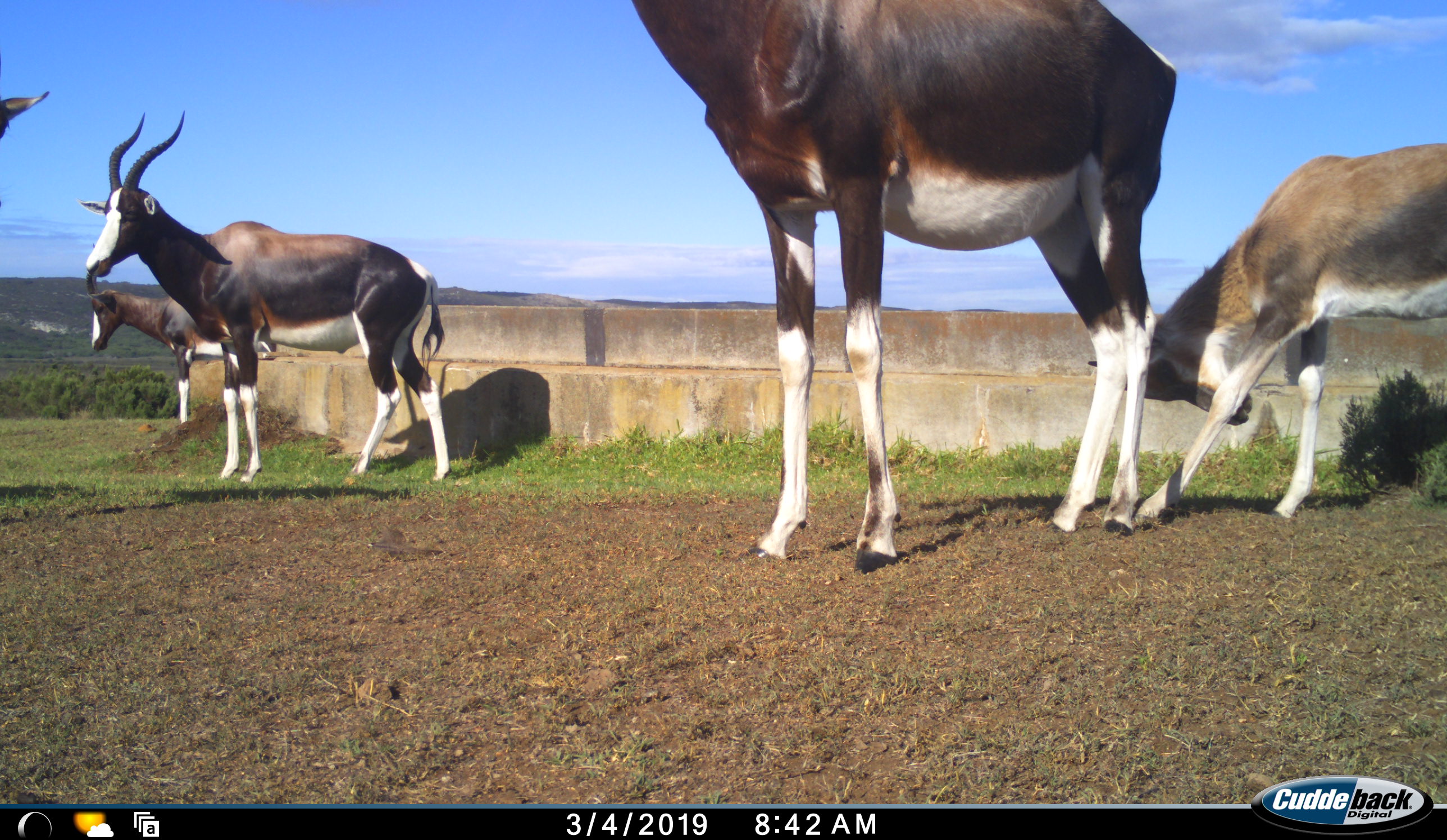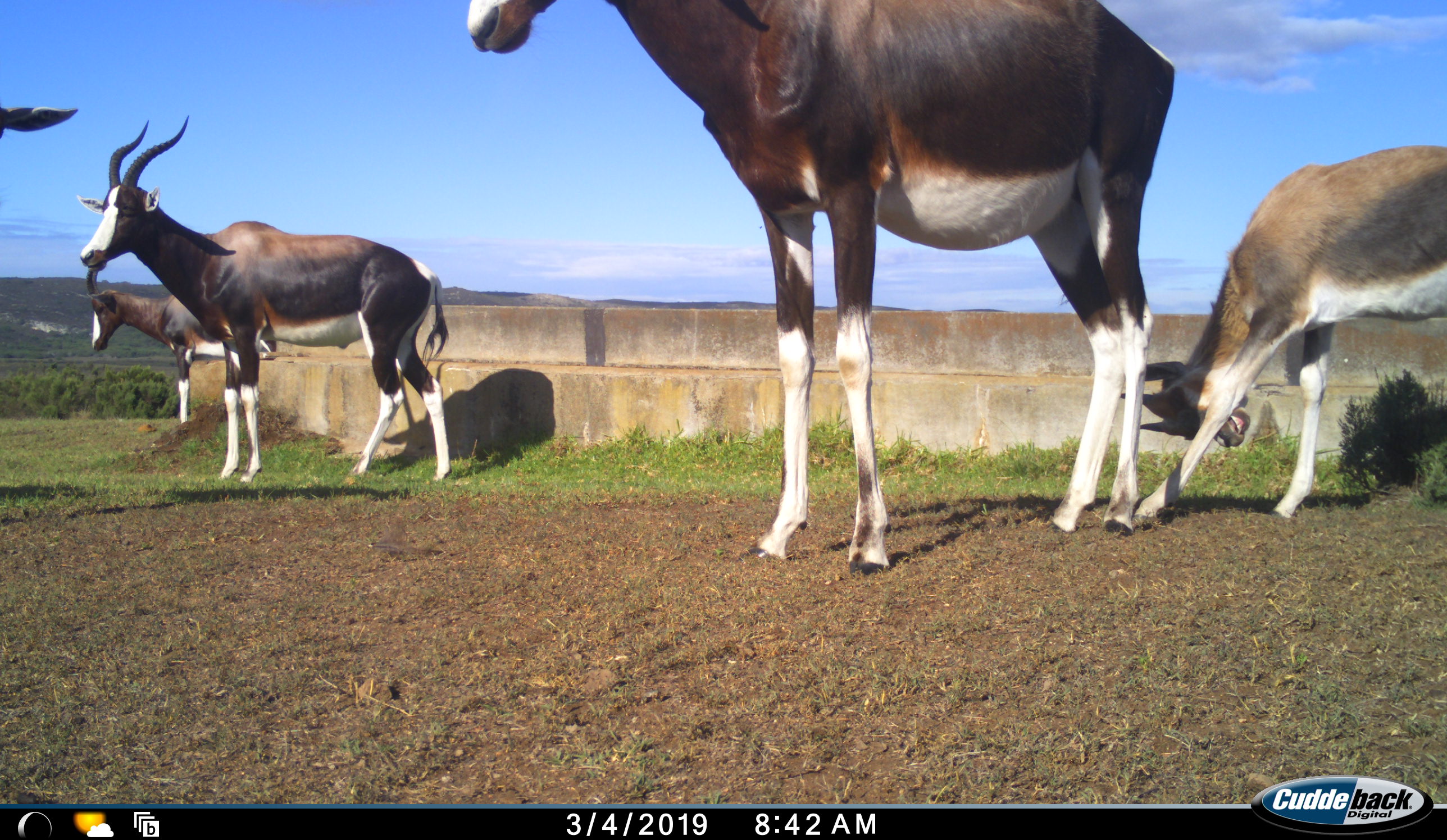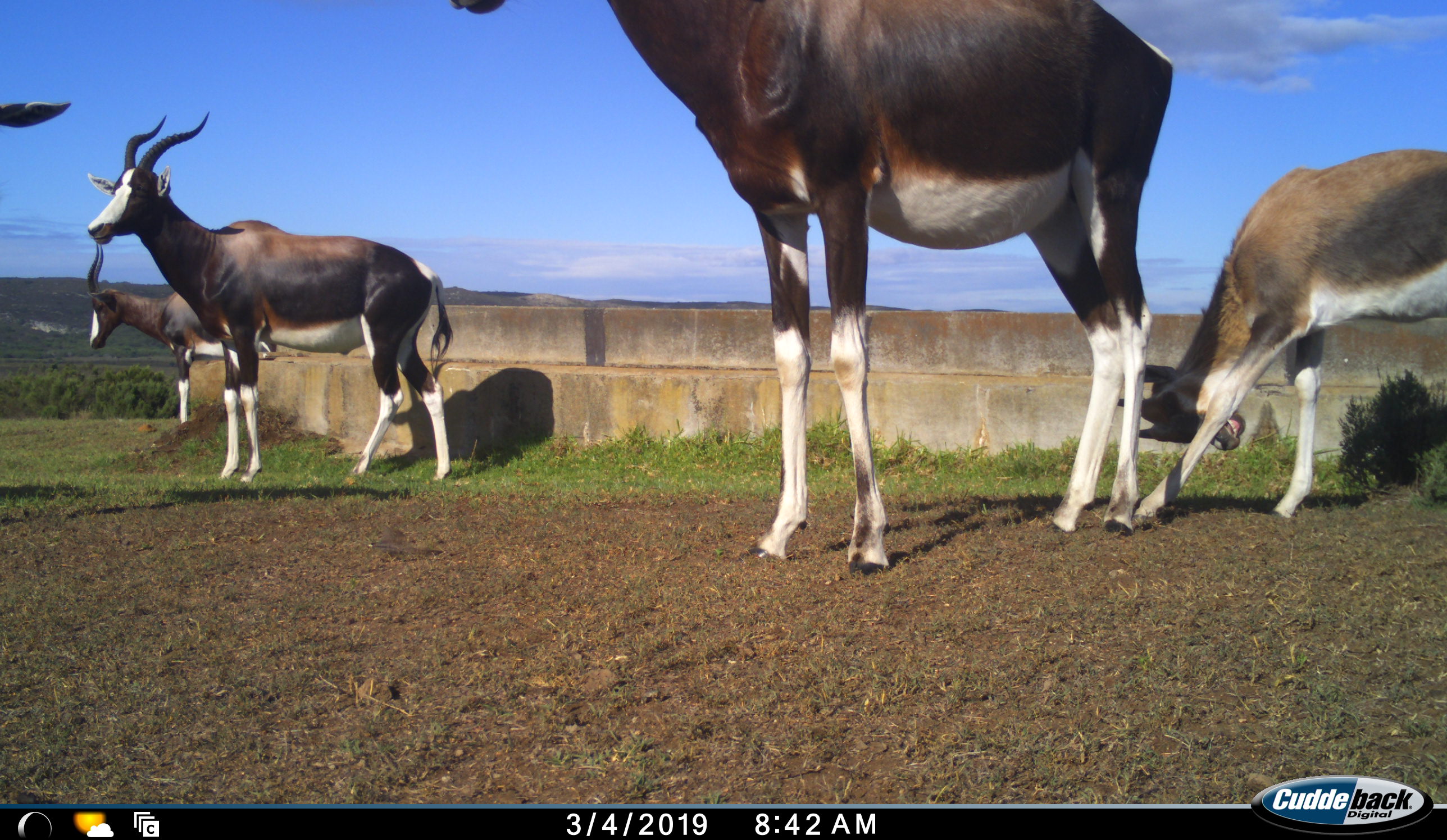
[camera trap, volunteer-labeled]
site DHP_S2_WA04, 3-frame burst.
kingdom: Animalia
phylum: Chordata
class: Mammalia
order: Artiodactyla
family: Bovidae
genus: Damaliscus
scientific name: Damaliscus pygargus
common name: bontebok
Bontebok (Damaliscus pygargus), count 5. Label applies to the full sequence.